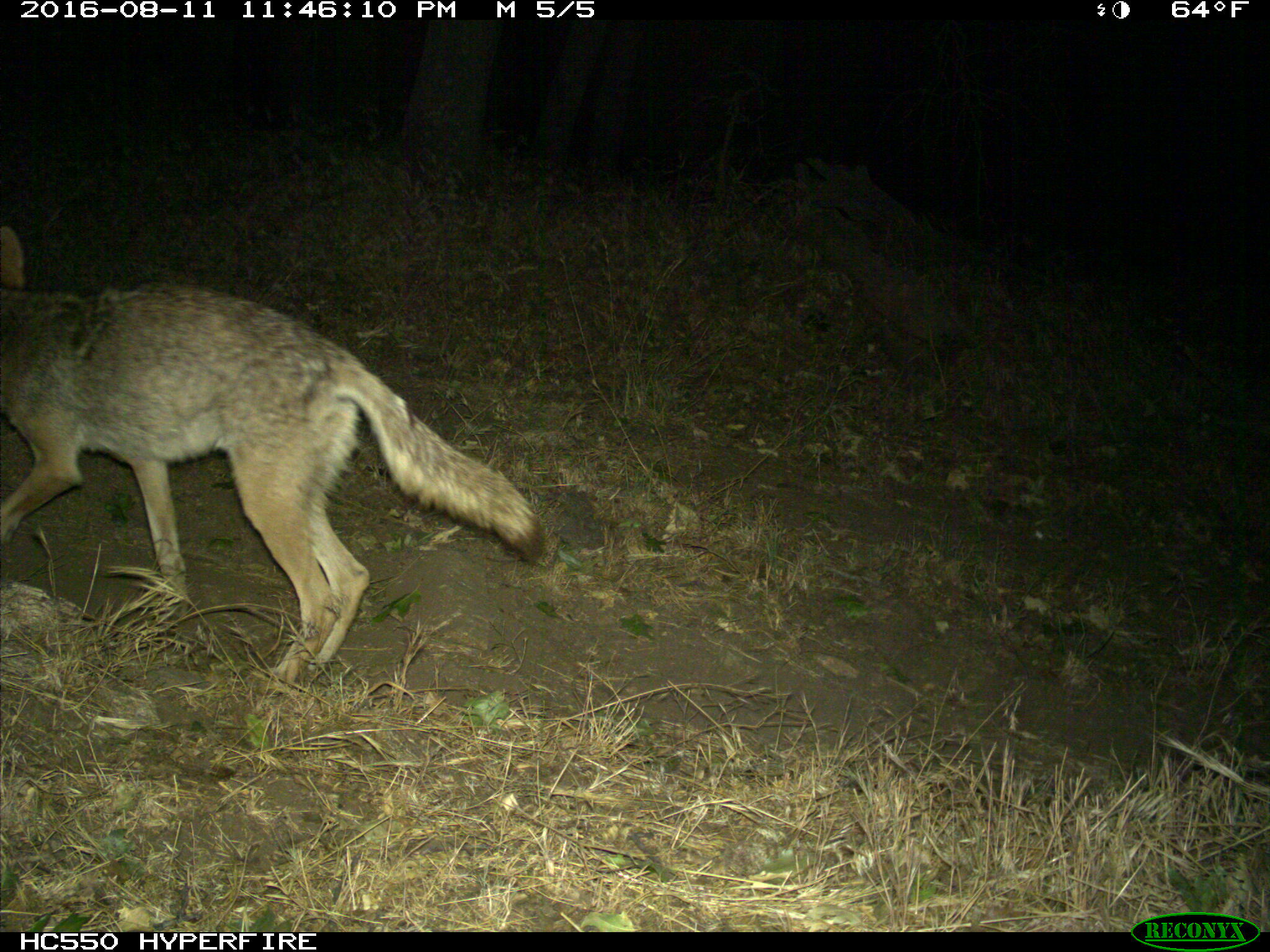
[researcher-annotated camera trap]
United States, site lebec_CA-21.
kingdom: Animalia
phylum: Chordata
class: Mammalia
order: Carnivora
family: Canidae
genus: Canis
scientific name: Canis latrans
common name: coyote